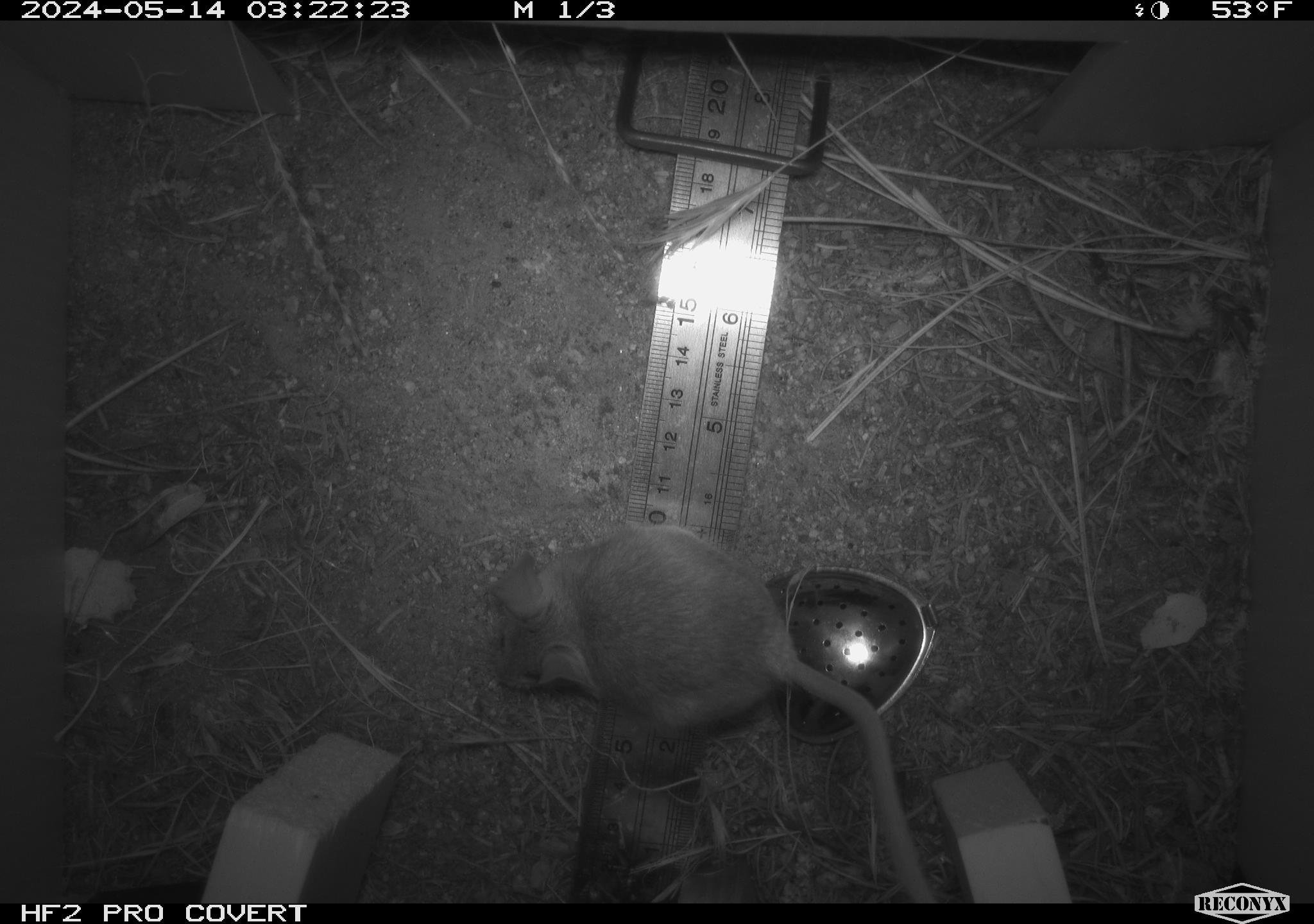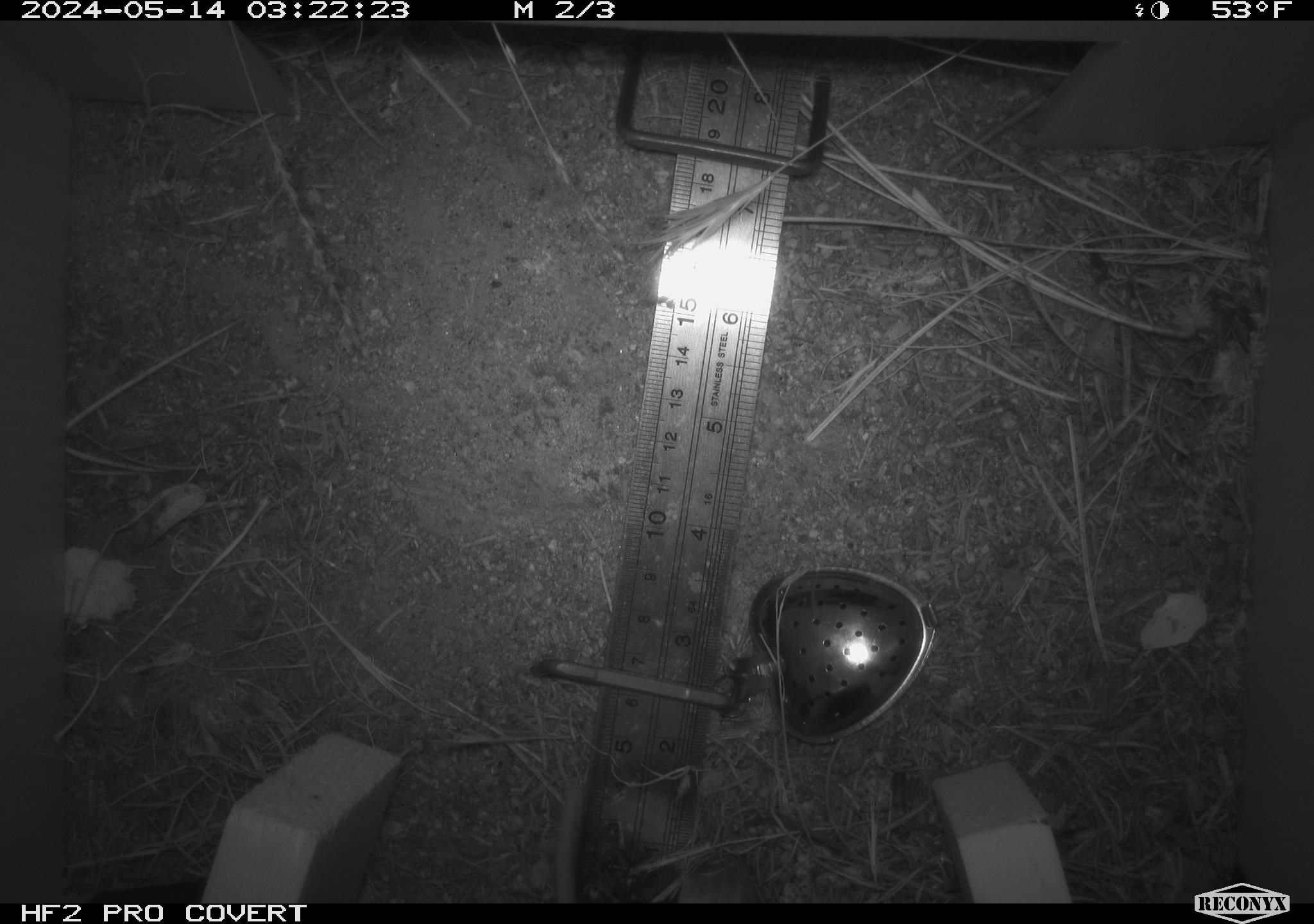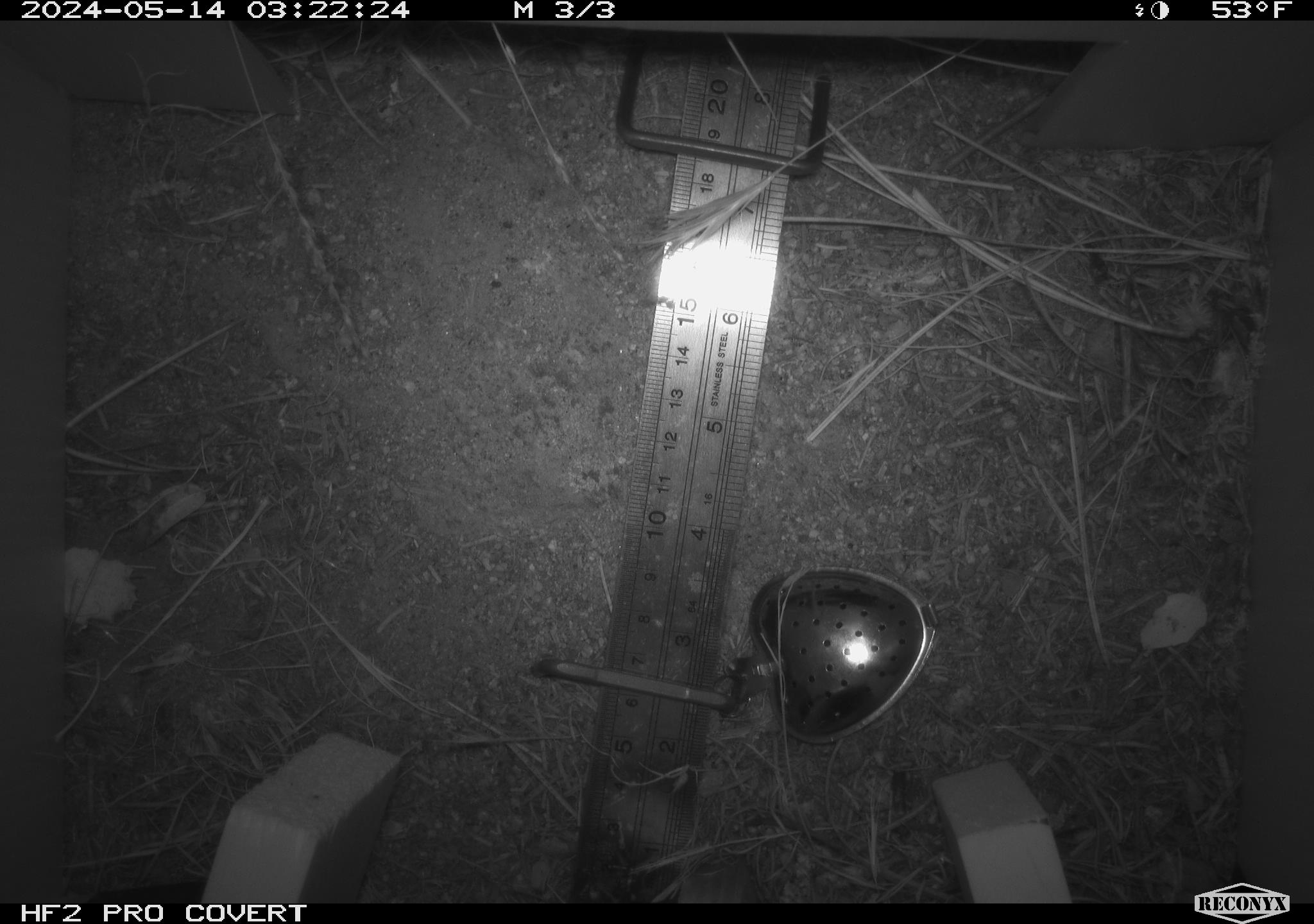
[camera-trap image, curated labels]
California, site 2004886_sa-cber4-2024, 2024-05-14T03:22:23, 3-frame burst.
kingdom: Animalia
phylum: Chordata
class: Mammalia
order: Rodentia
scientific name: Rodentia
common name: mouse species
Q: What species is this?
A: Mouse species (Rodentia).